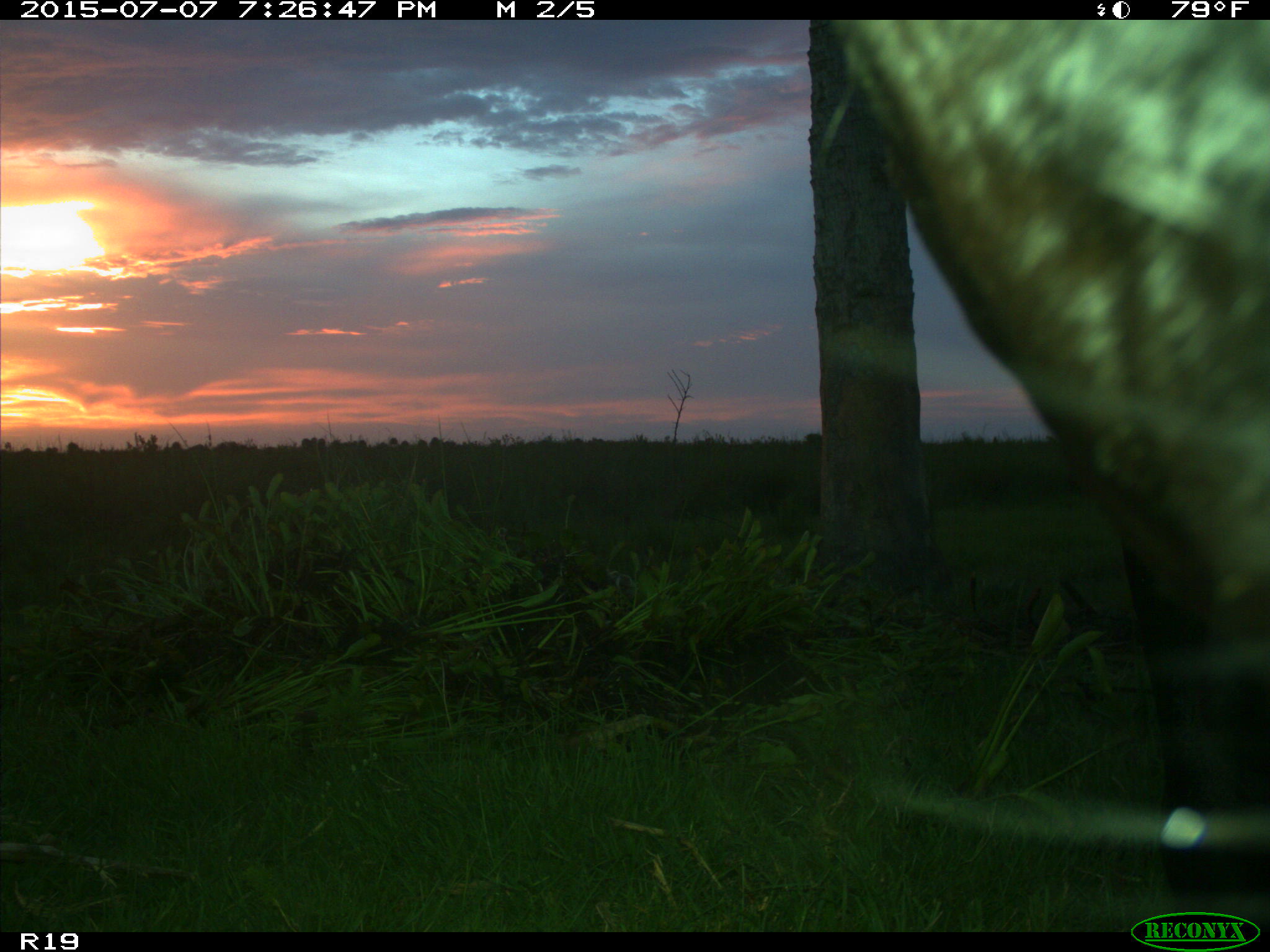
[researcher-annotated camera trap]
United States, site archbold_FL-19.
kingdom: Animalia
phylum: Chordata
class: Mammalia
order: Artiodactyla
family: Bovidae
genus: Bos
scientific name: Bos taurus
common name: domestic cow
Bos taurus (domestic cow).